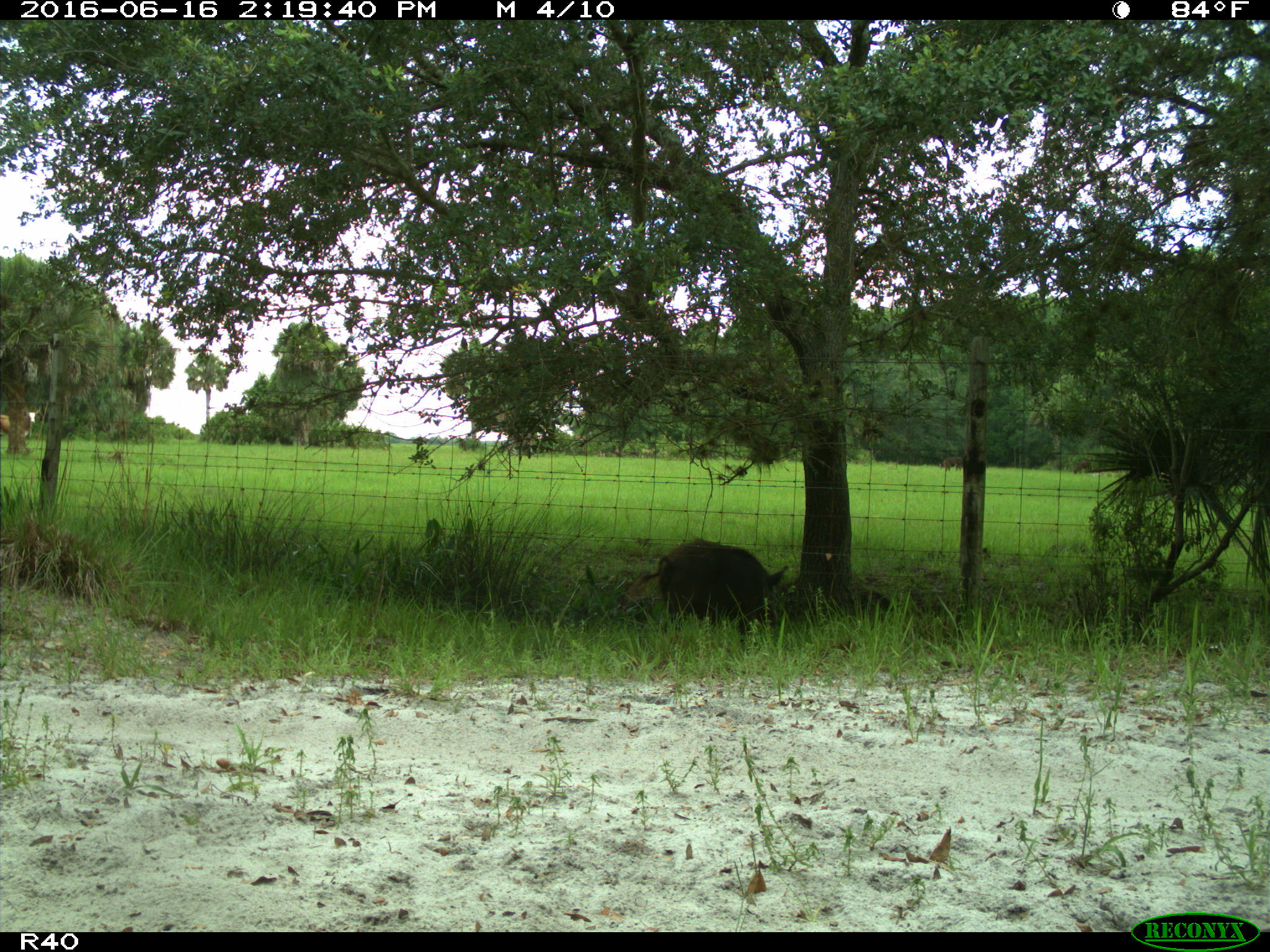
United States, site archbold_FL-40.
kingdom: Animalia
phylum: Chordata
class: Mammalia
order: Artiodactyla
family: Suidae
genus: Sus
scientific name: Sus scrofa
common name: wild boar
Sus scrofa (wild boar).